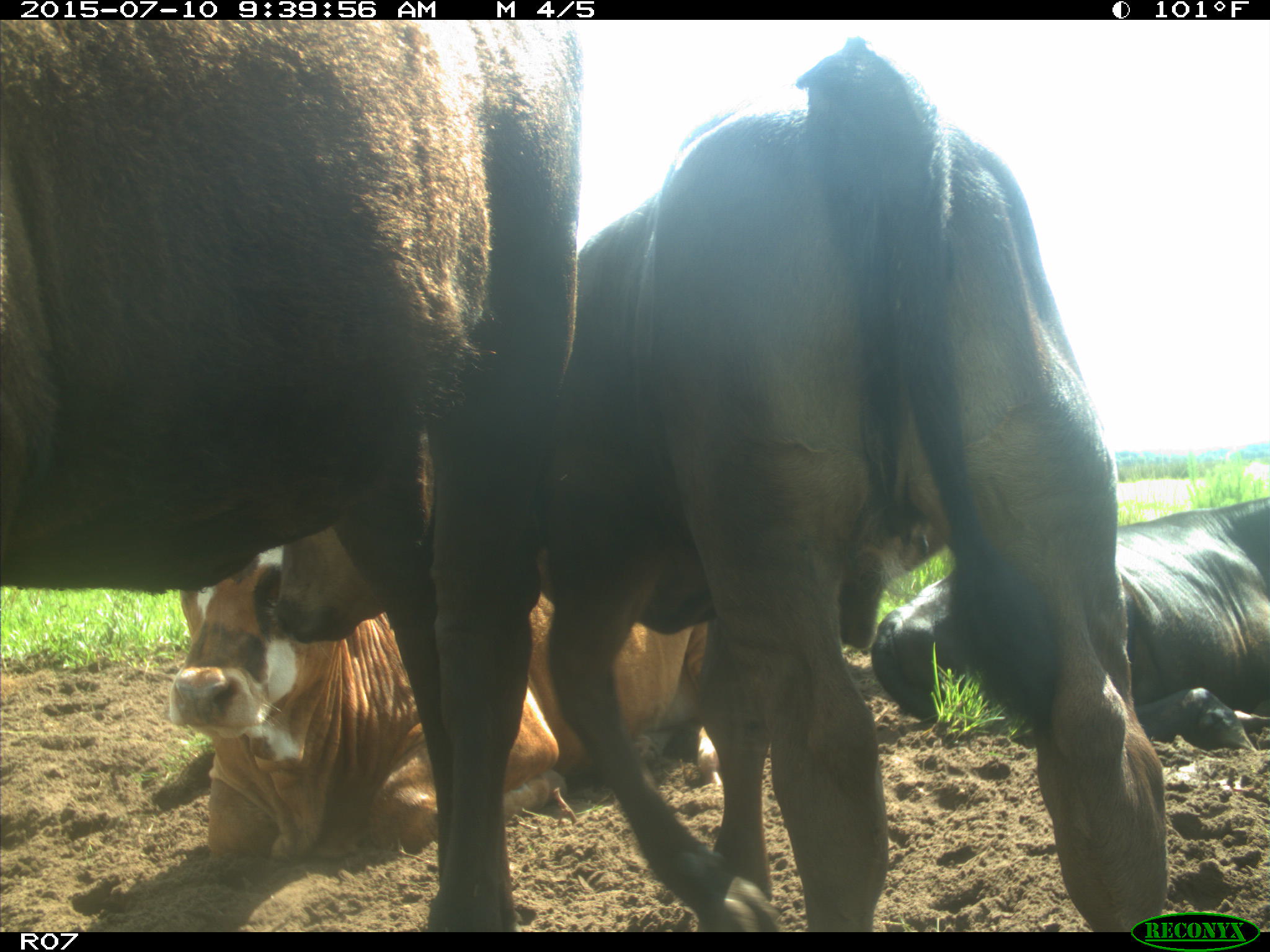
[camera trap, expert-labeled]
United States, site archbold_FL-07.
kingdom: Animalia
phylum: Chordata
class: Mammalia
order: Artiodactyla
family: Bovidae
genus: Bos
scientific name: Bos taurus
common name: domestic cow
Bos taurus (domestic cow).